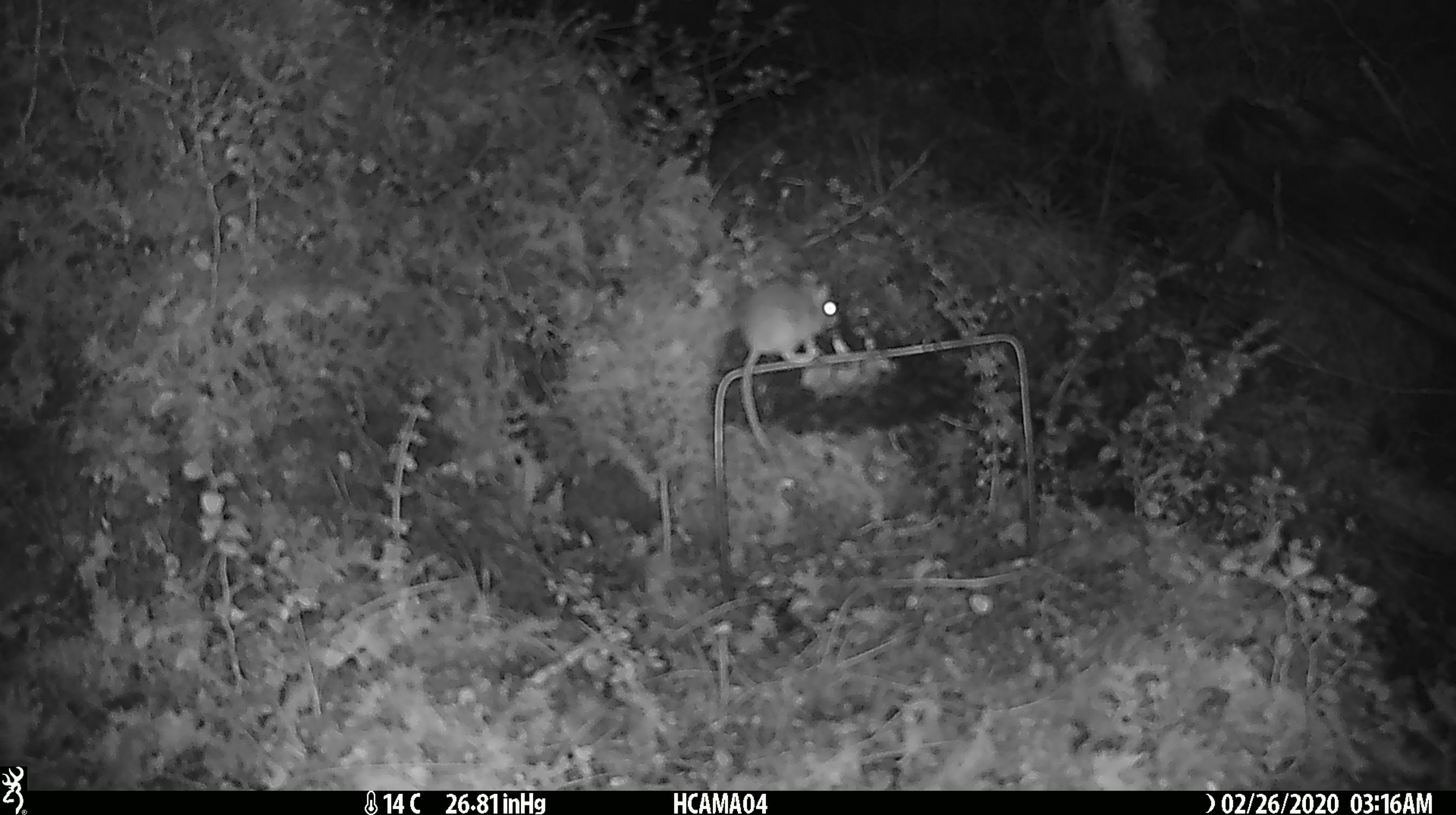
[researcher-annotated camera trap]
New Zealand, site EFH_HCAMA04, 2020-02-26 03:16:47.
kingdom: Animalia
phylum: Chordata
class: Mammalia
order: Rodentia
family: Muridae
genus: Mus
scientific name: Mus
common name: mouse